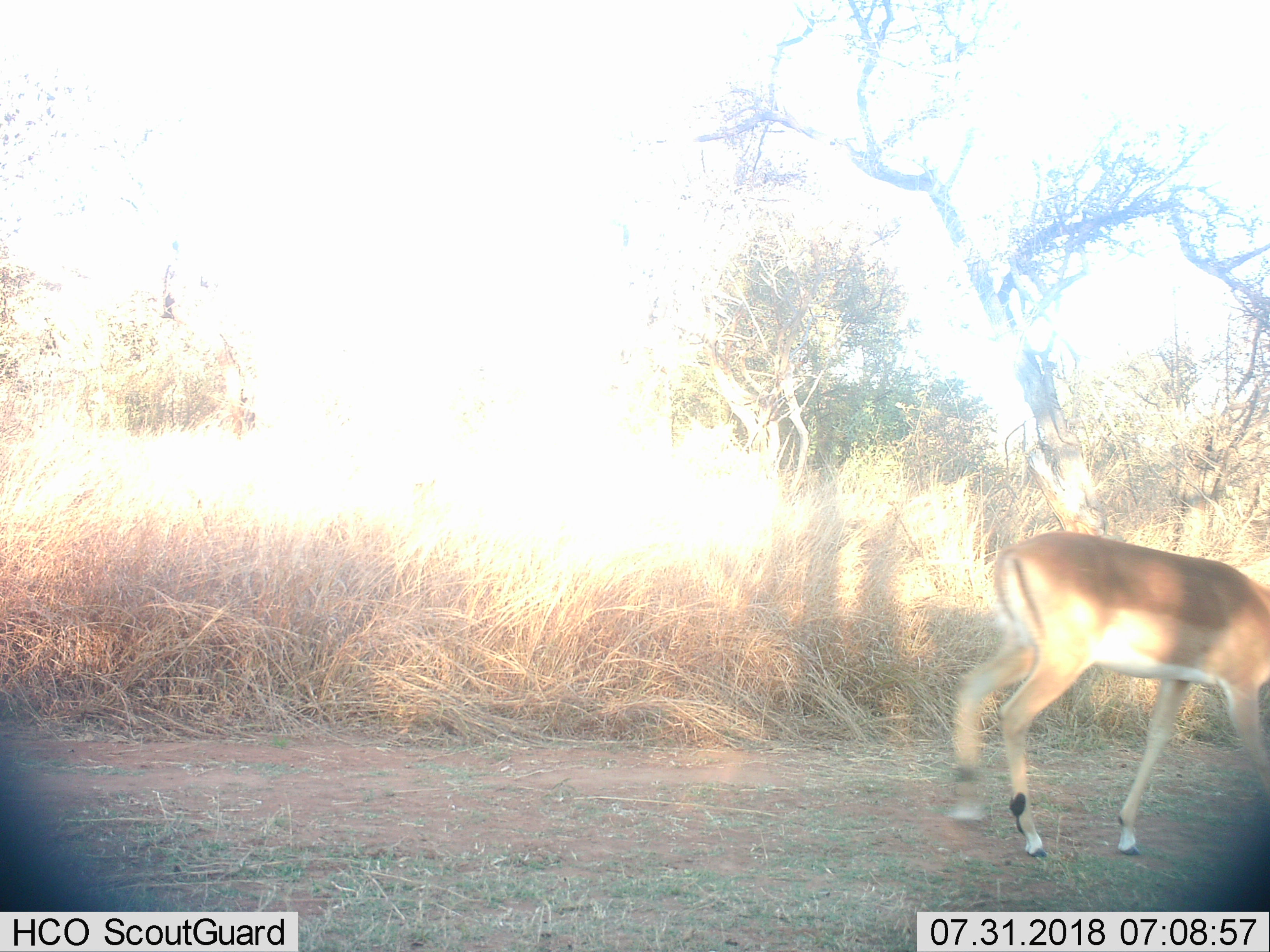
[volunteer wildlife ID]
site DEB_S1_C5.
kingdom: Animalia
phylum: Chordata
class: Mammalia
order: Artiodactyla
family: Bovidae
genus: Aepyceros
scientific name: Aepyceros melampus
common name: impala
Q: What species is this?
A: Impala (Aepyceros melampus).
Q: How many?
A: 1.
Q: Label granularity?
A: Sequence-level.